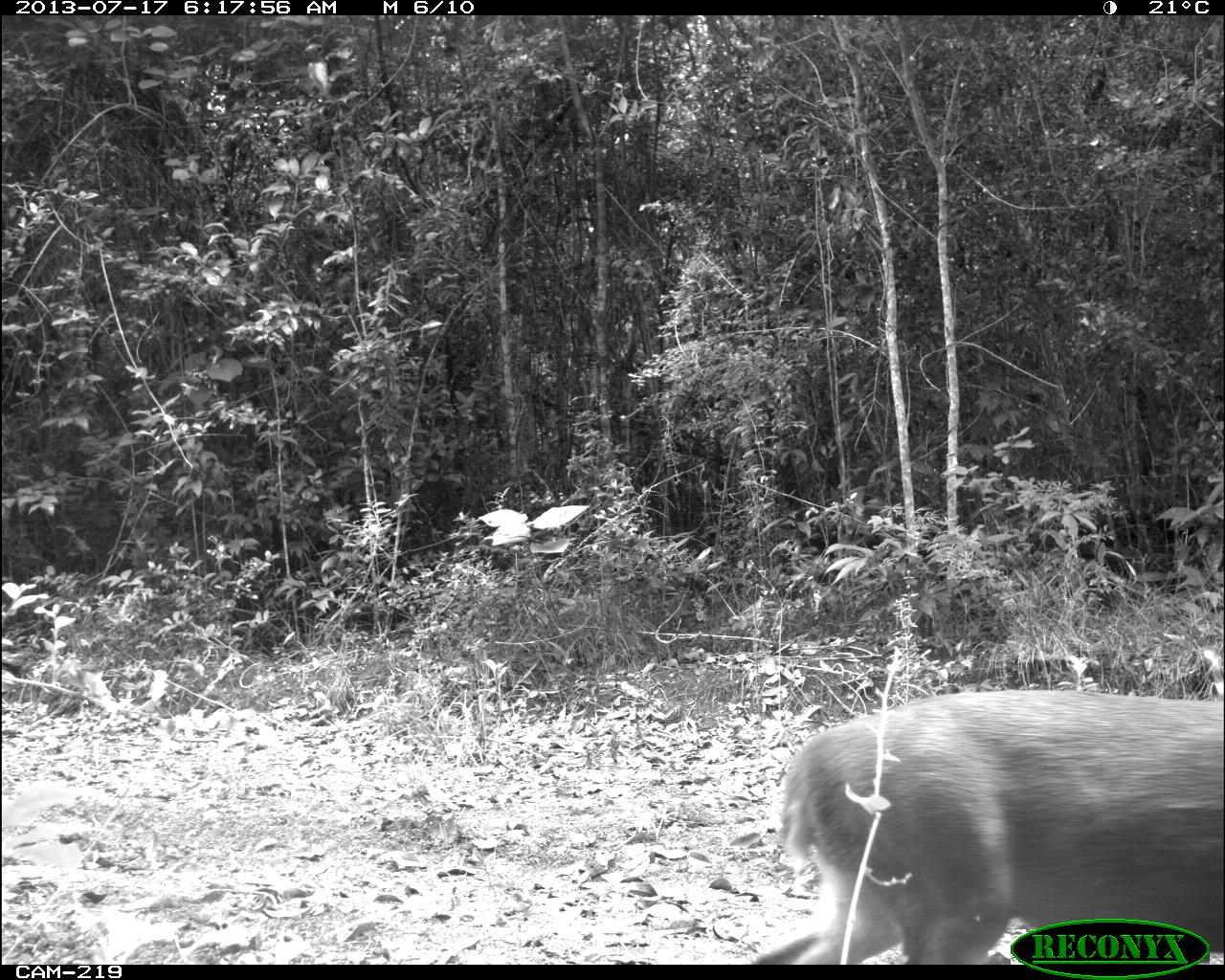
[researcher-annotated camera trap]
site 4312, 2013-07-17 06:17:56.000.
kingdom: Animalia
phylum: Chordata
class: Mammalia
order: Artiodactyla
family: Cervidae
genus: Mazama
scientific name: Mazama temama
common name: central american red brocket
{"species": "Mazama temama (central american red brocket)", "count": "1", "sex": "male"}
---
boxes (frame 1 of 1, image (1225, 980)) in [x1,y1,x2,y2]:
mazama temama: [748,684,1225,964]